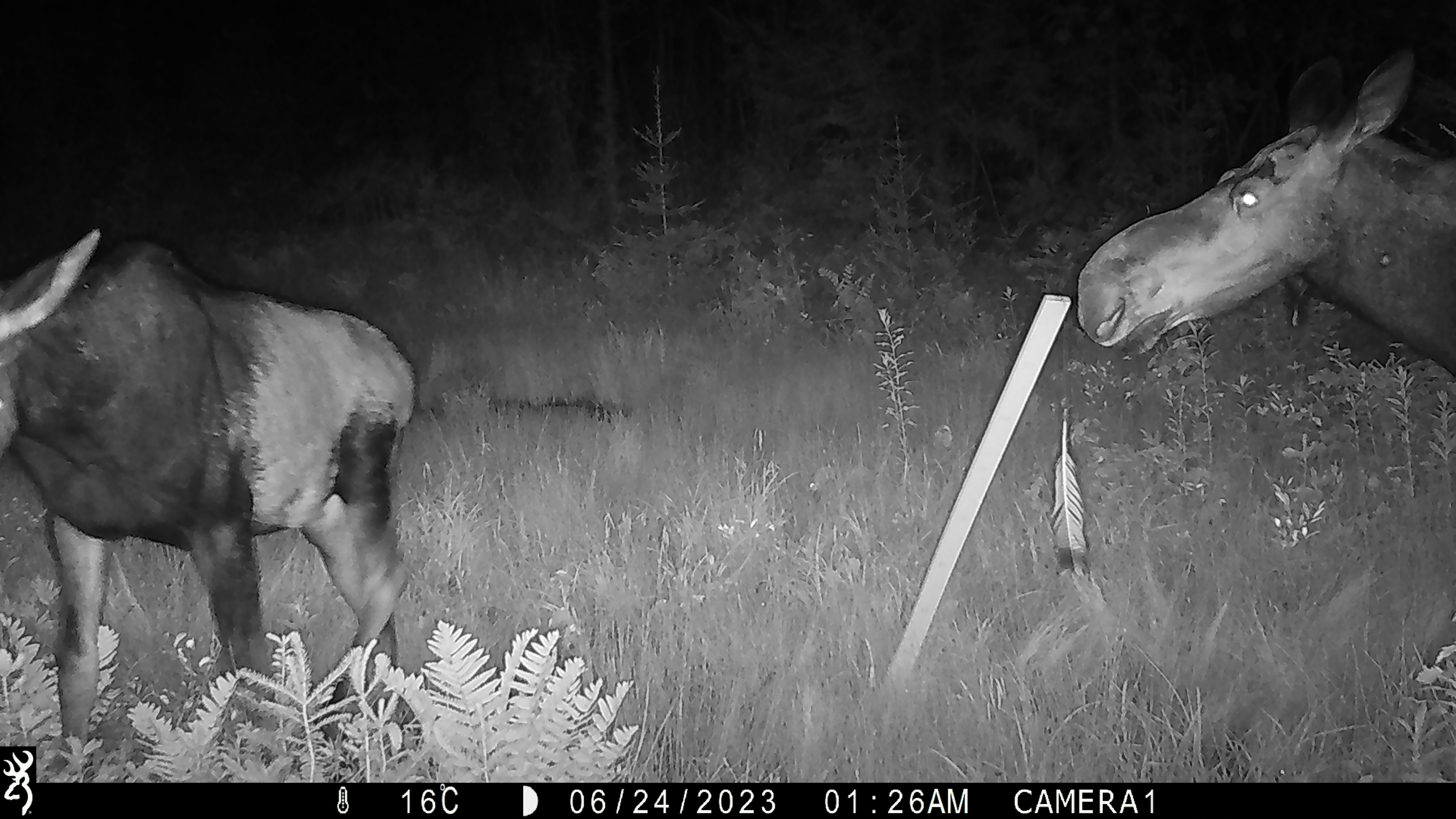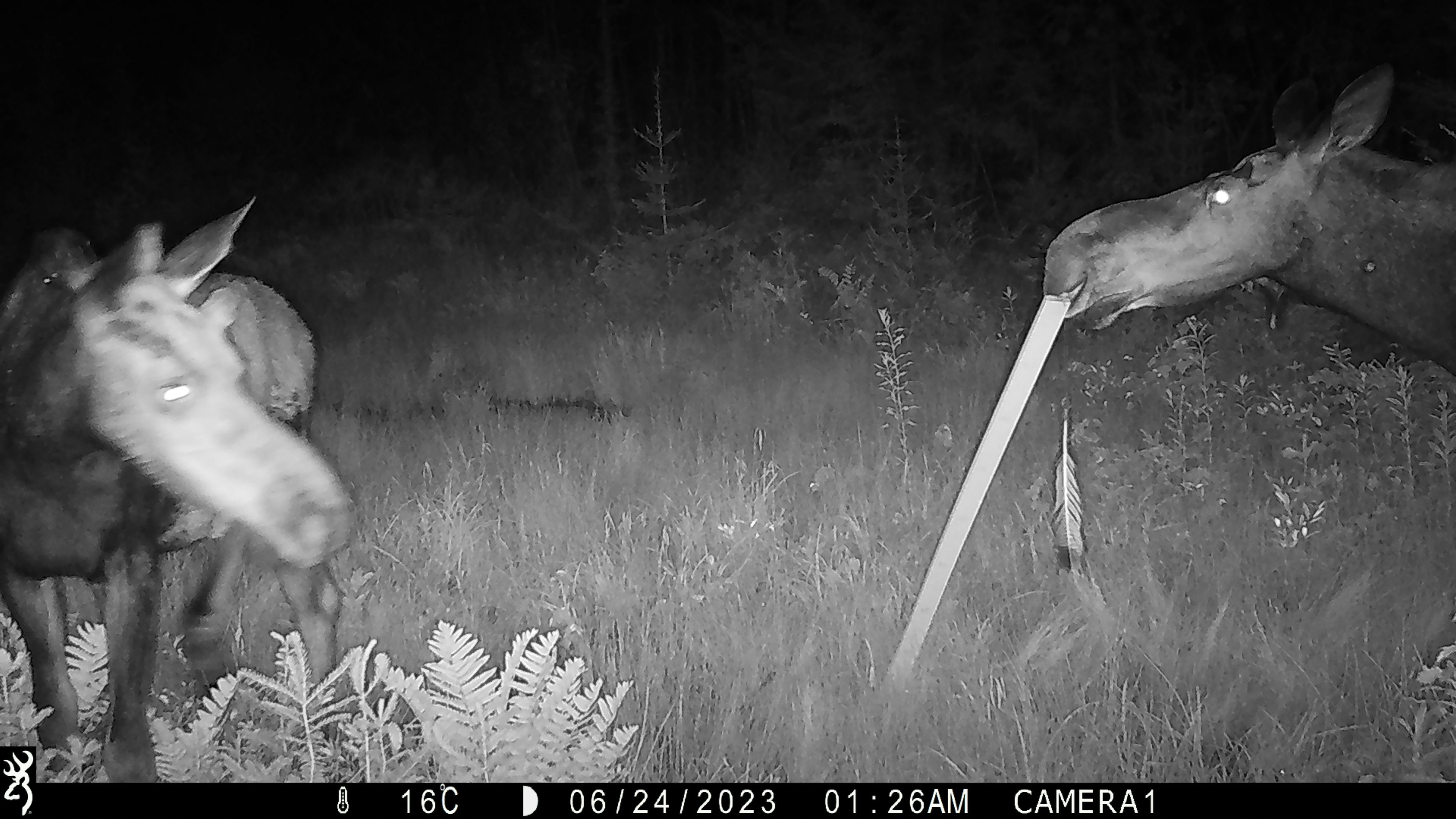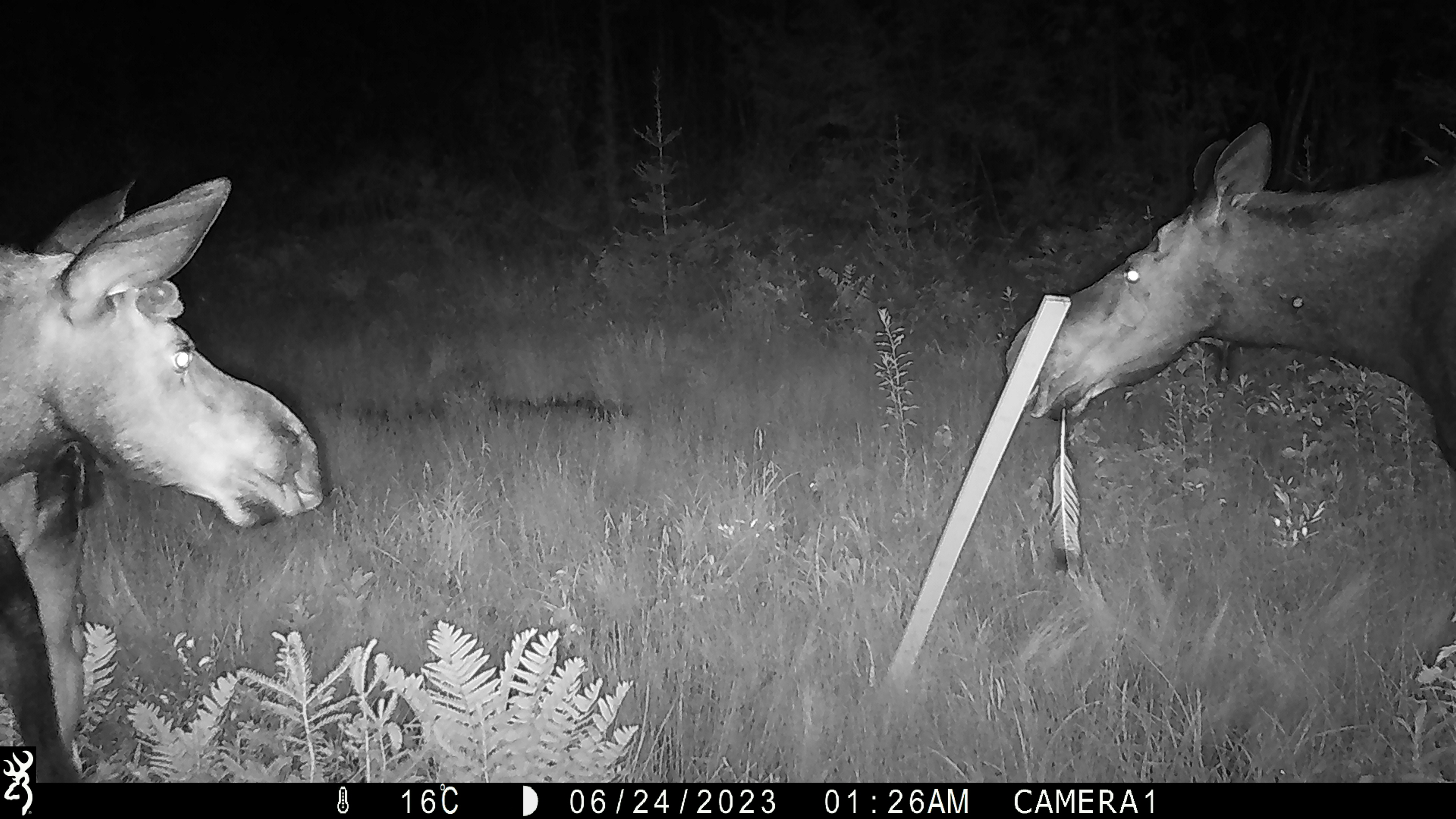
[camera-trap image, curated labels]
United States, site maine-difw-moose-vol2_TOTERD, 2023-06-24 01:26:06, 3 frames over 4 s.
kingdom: Animalia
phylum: Chordata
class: Mammalia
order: Artiodactyla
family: Cervidae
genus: Alces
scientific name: Alces alces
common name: moose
Moose (Alces alces).